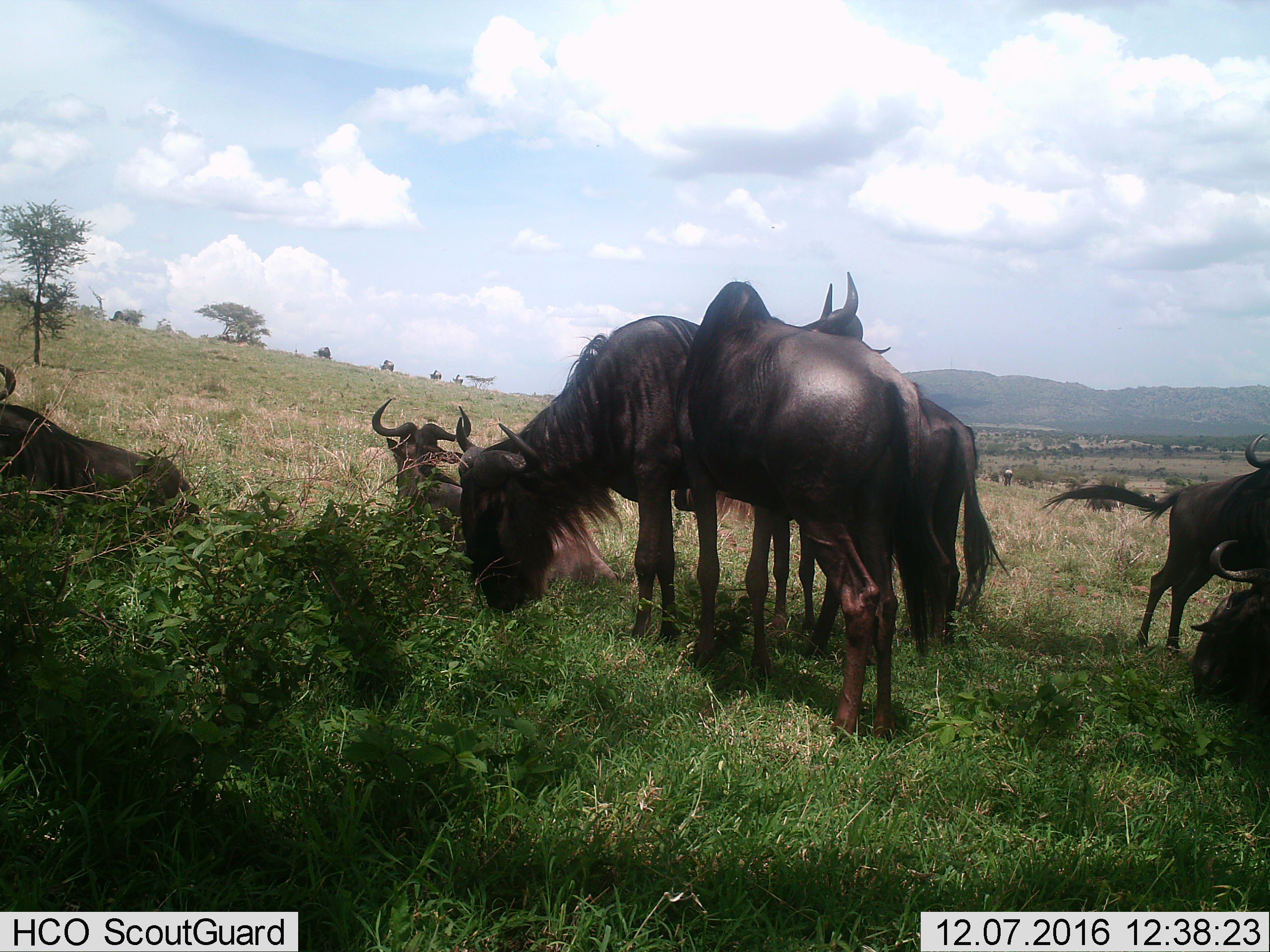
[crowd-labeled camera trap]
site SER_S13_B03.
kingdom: Animalia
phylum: Chordata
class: Mammalia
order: Artiodactyla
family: Bovidae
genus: Connochaetes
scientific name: Connochaetes taurinus taurinus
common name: blue wildebeest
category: wildebeestblue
Wildebeestblue (blue wildebeest) (Connochaetes taurinus taurinus), count 8. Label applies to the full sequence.